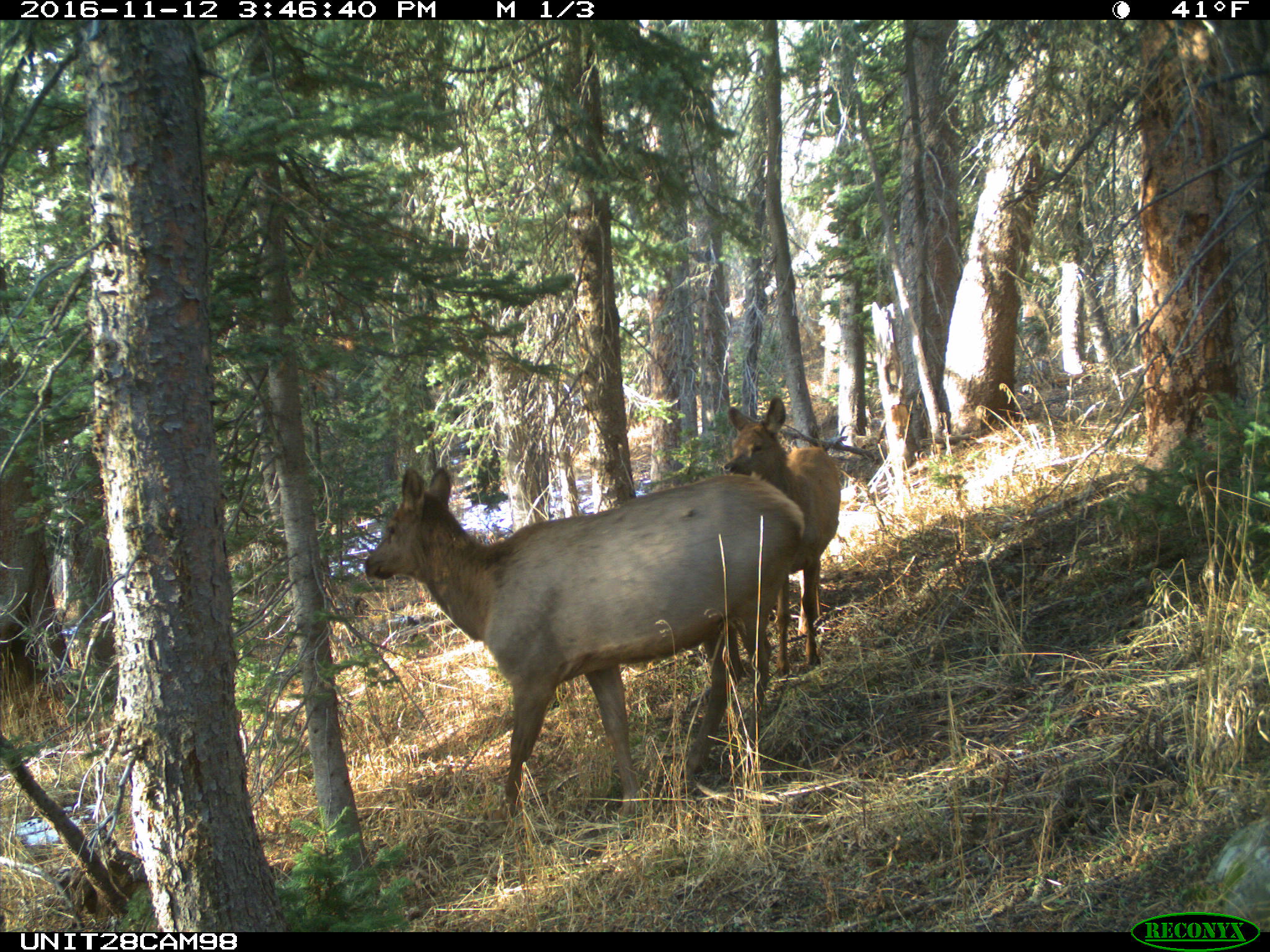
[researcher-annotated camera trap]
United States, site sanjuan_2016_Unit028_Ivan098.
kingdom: Animalia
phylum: Chordata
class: Mammalia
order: Artiodactyla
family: Cervidae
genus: Cervus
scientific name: Cervus elaphus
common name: red deer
Cervus elaphus (red deer).